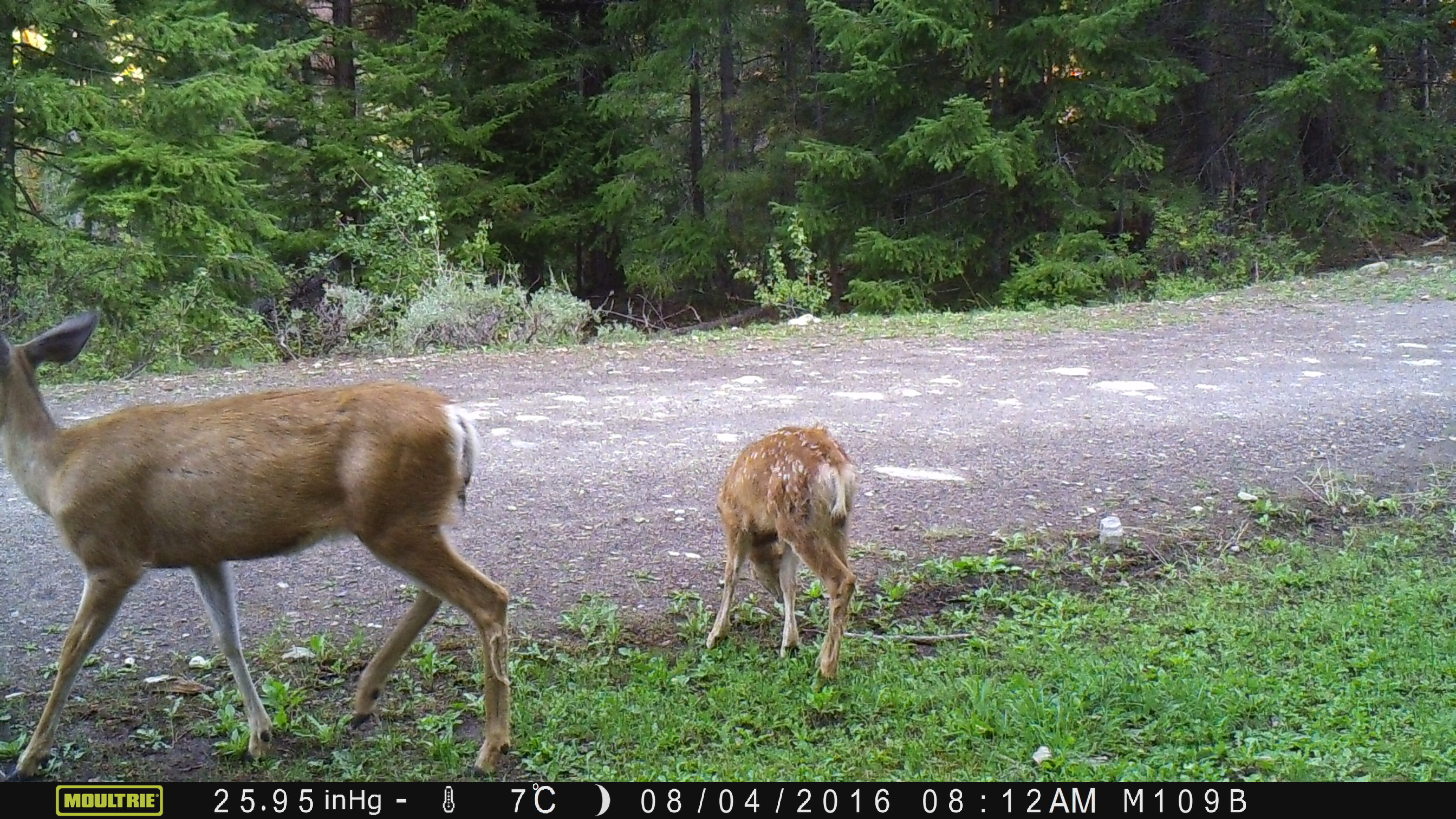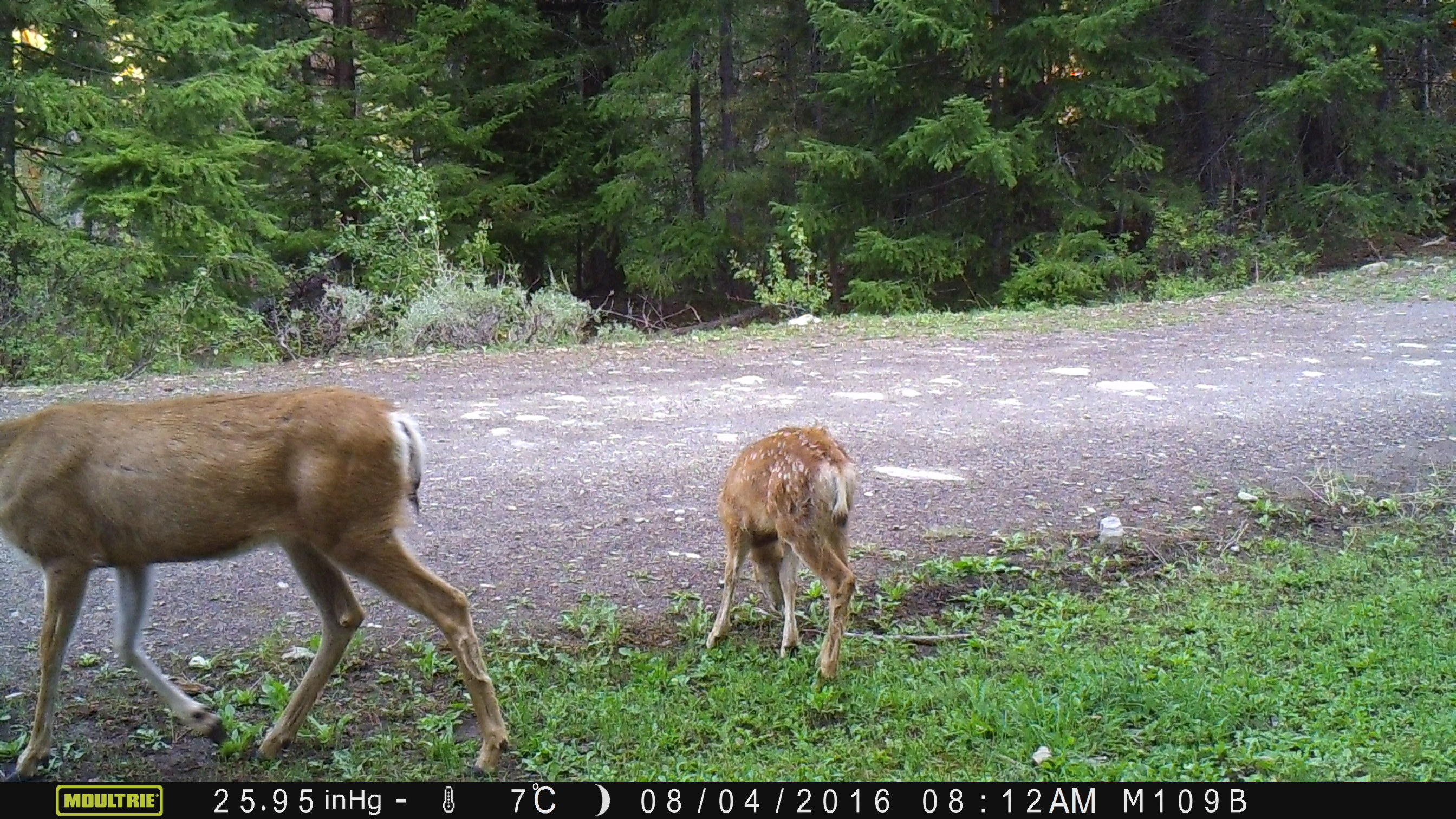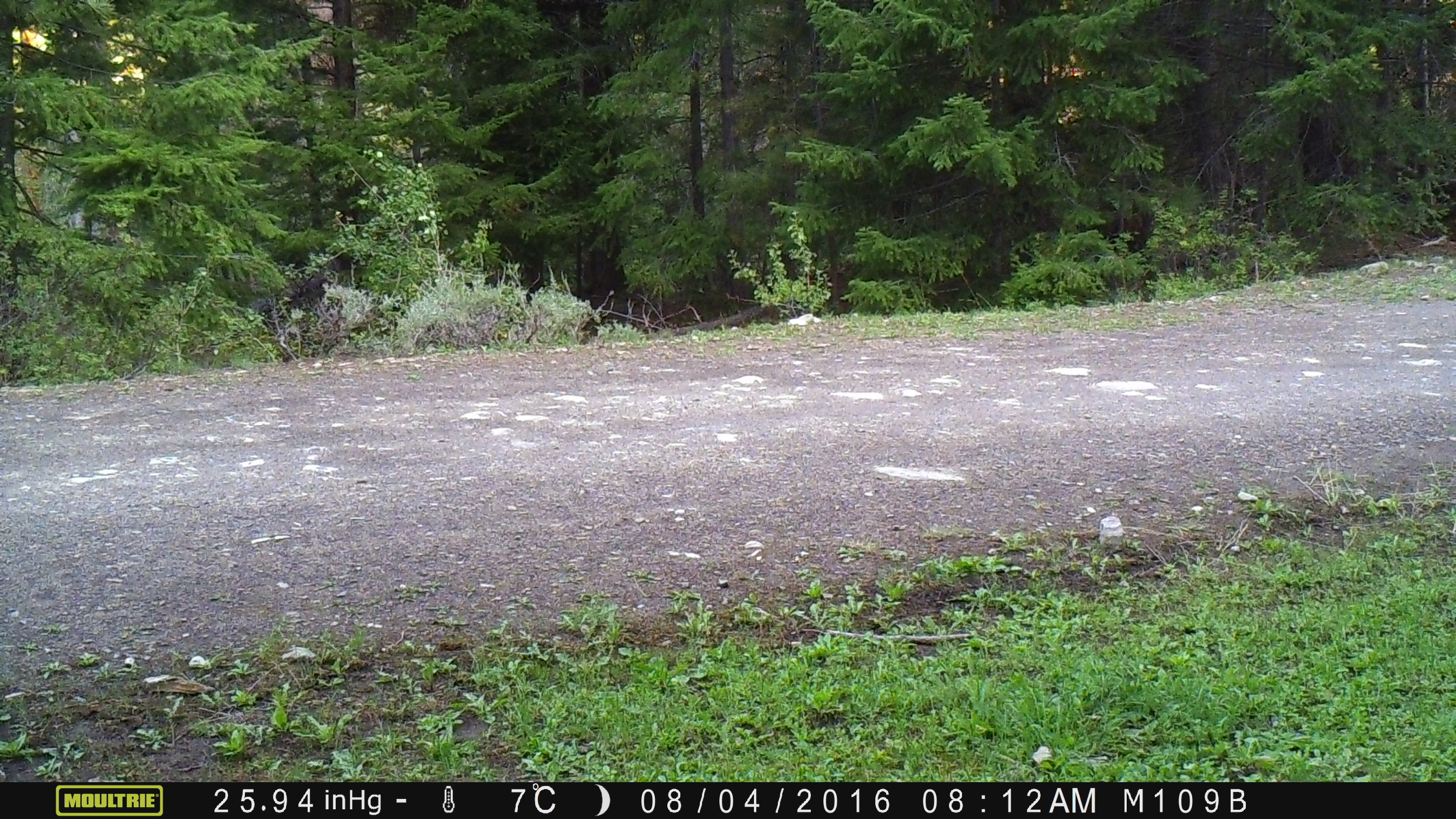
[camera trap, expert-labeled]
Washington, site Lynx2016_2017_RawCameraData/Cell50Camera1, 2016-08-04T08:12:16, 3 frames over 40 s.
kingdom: Animalia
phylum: Chordata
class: Mammalia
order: Artiodactyla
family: Cervidae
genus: Odocoileus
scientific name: Odocoileus hemionus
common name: mule deer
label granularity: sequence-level